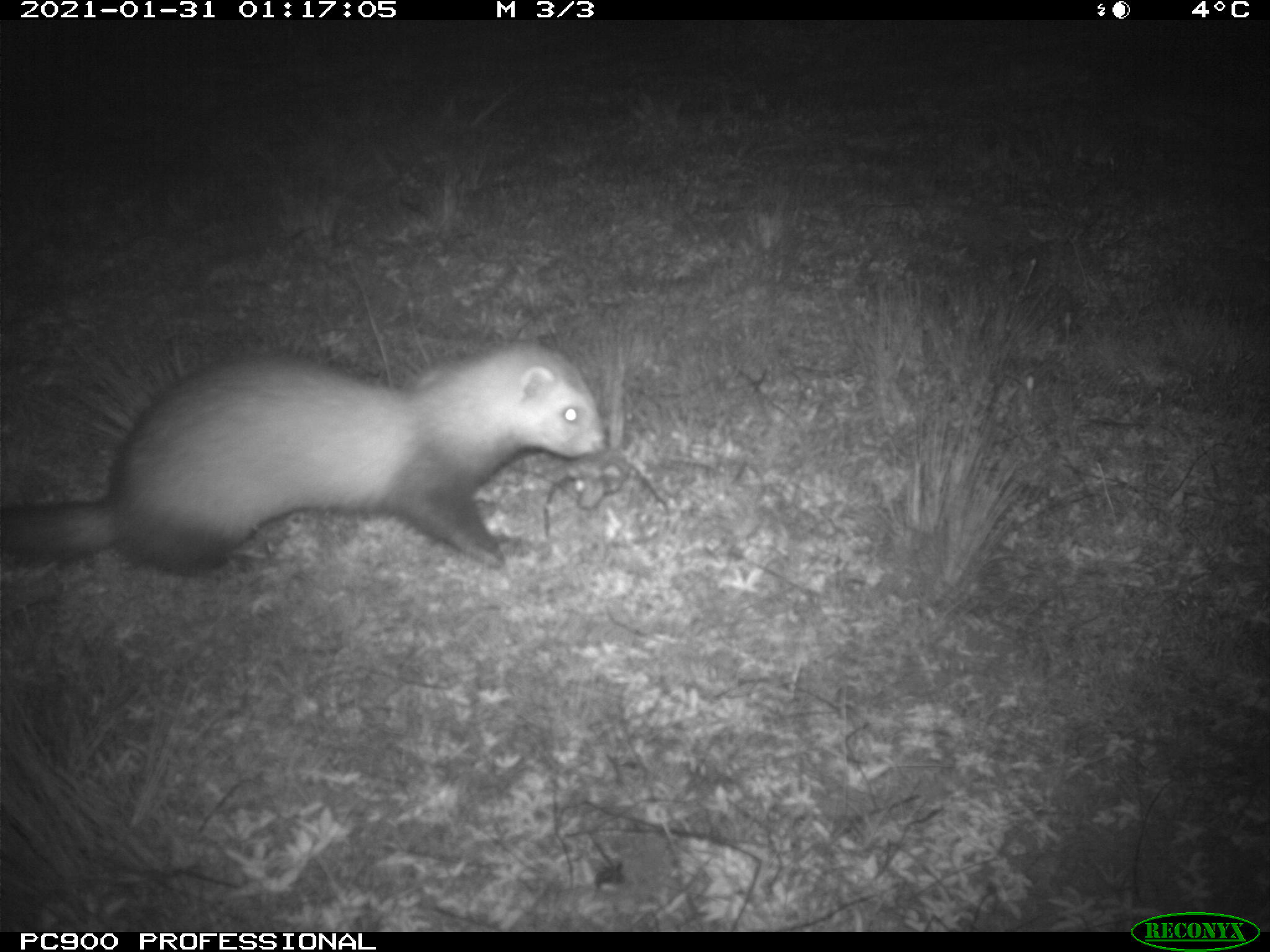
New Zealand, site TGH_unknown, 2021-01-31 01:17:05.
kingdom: Animalia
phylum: Chordata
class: Mammalia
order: Carnivora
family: Mustelidae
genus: Mustela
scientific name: Mustela furo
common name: ferret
Ferret (Mustela furo).